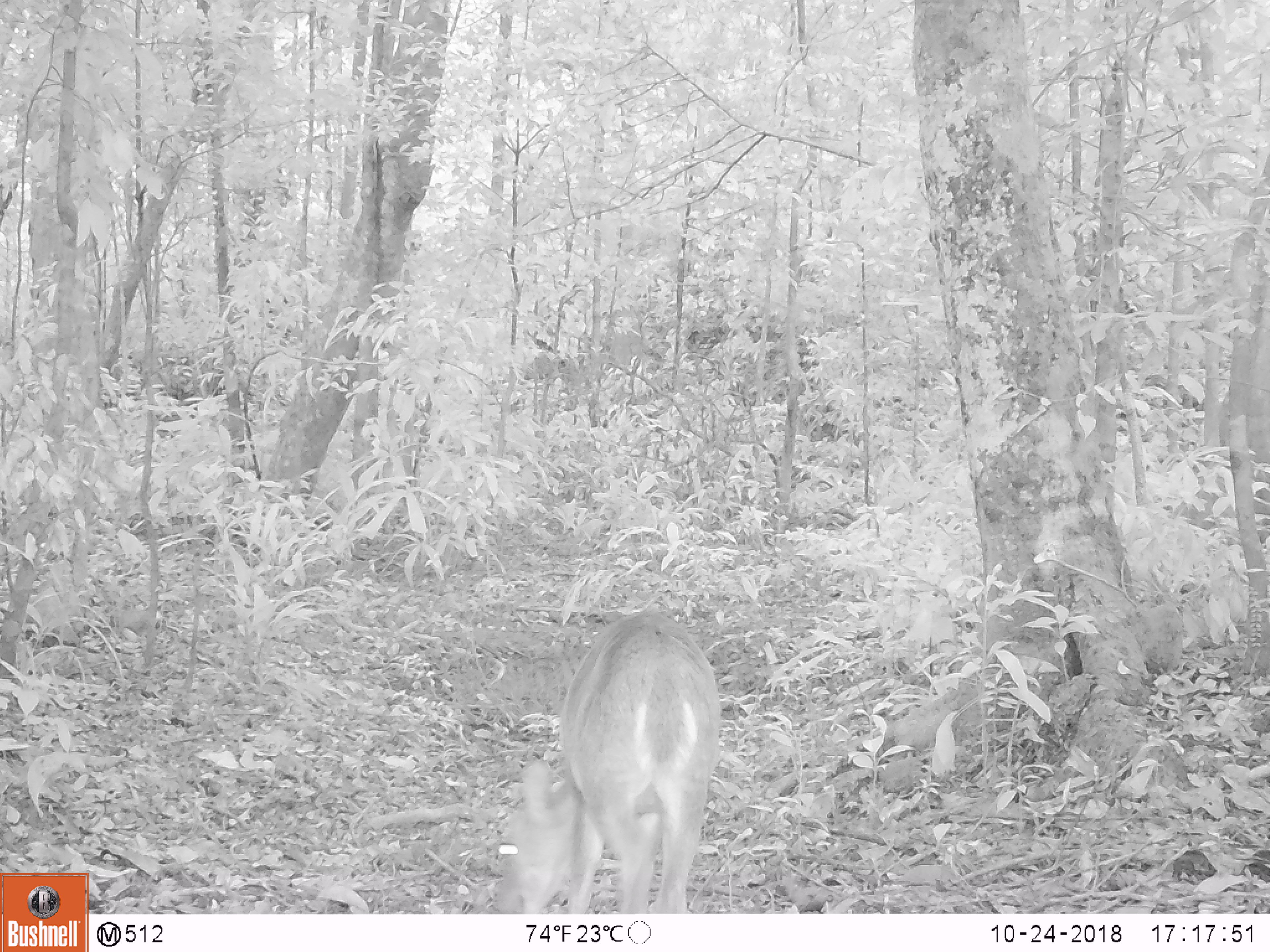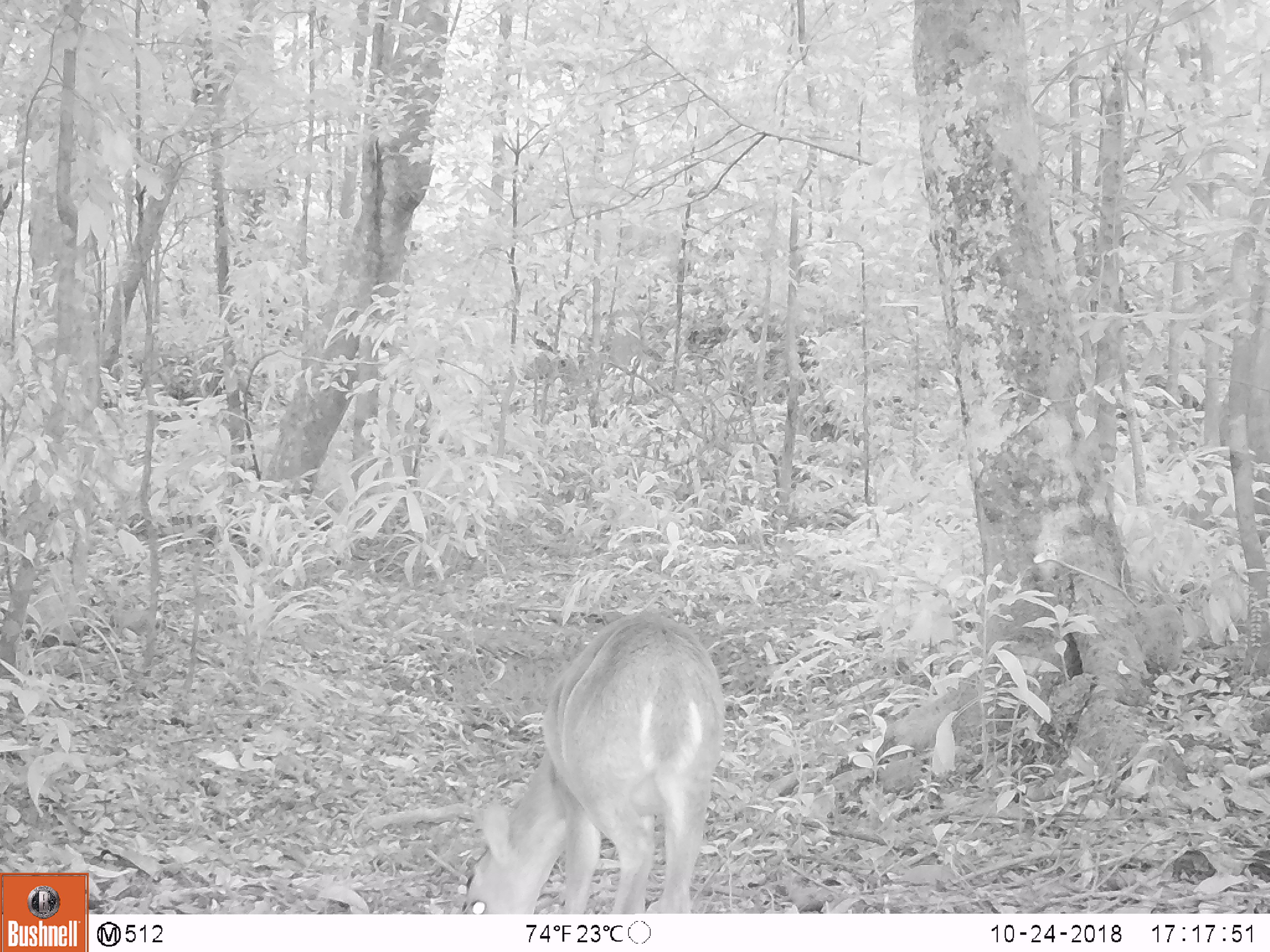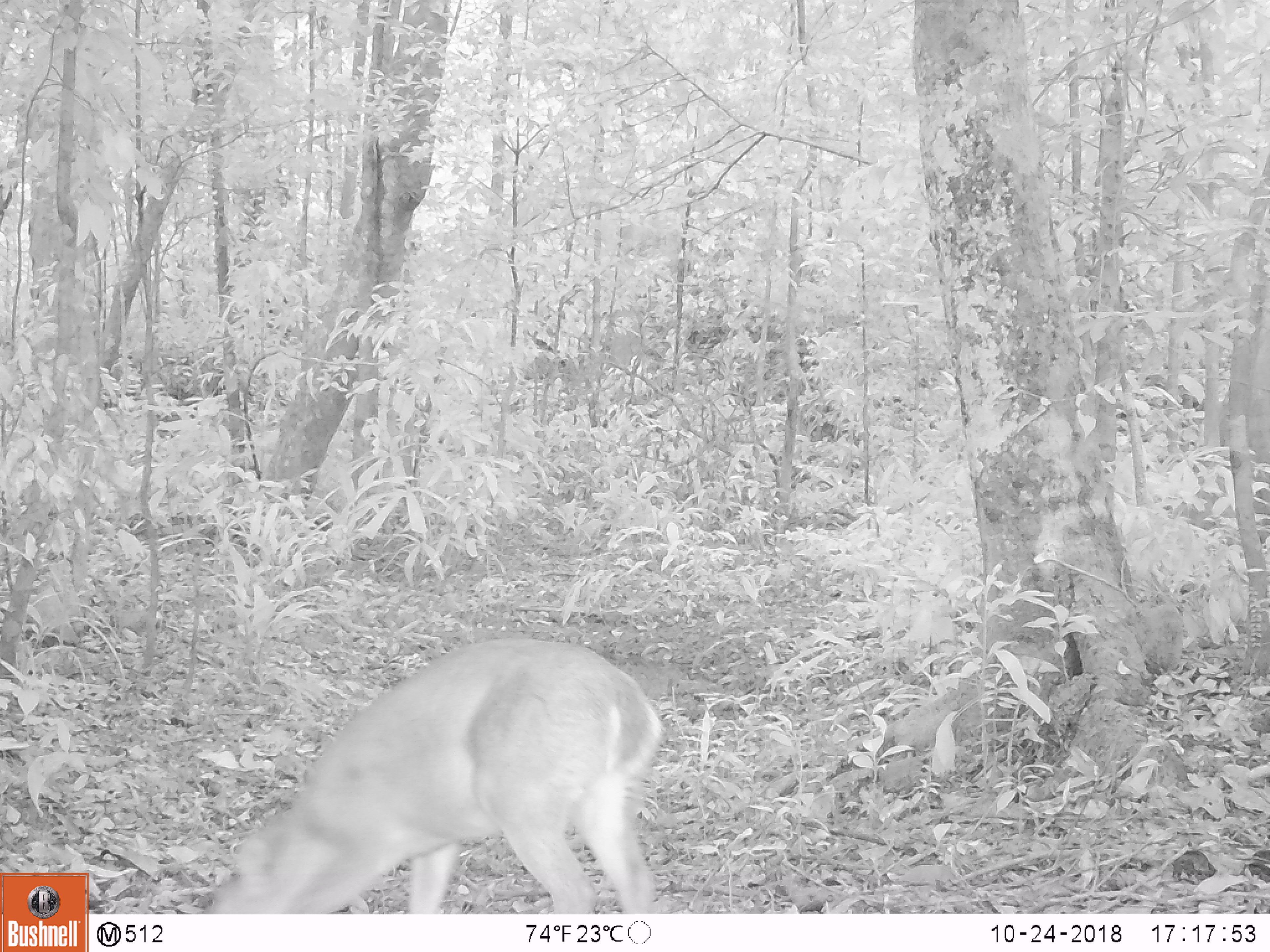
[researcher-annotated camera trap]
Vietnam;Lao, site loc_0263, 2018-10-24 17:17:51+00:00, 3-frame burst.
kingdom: Animalia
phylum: Chordata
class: Mammalia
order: Artiodactyla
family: Cervidae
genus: Muntiacus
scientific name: Muntiacus vuquangensis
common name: large-antlered muntjac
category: large antlered muntjac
Large antlered muntjac (large-antlered muntjac) (Muntiacus vuquangensis). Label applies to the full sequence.